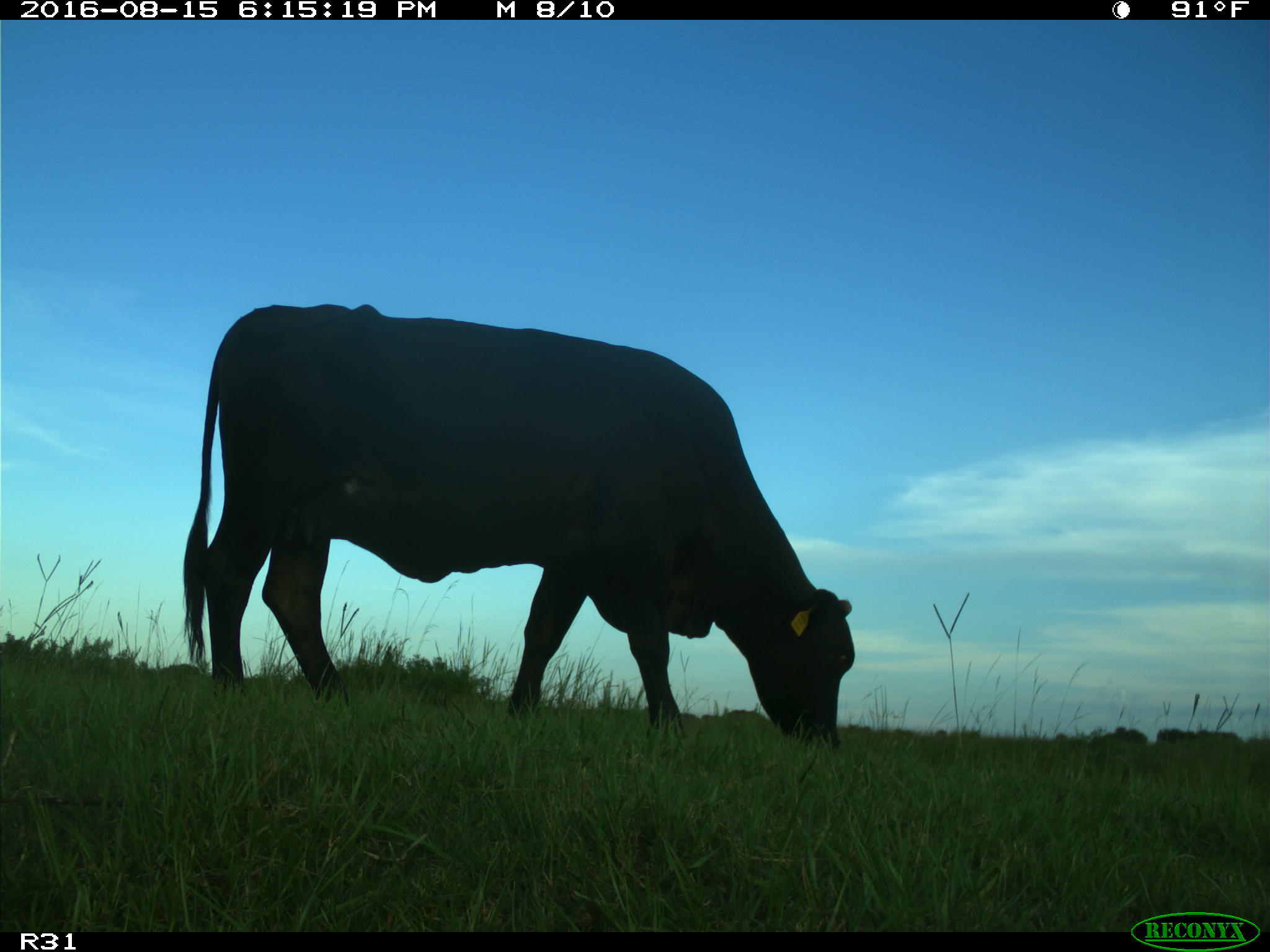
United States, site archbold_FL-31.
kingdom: Animalia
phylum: Chordata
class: Mammalia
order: Artiodactyla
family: Bovidae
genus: Bos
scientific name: Bos taurus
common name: domestic cow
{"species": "Bos taurus (domestic cow)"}